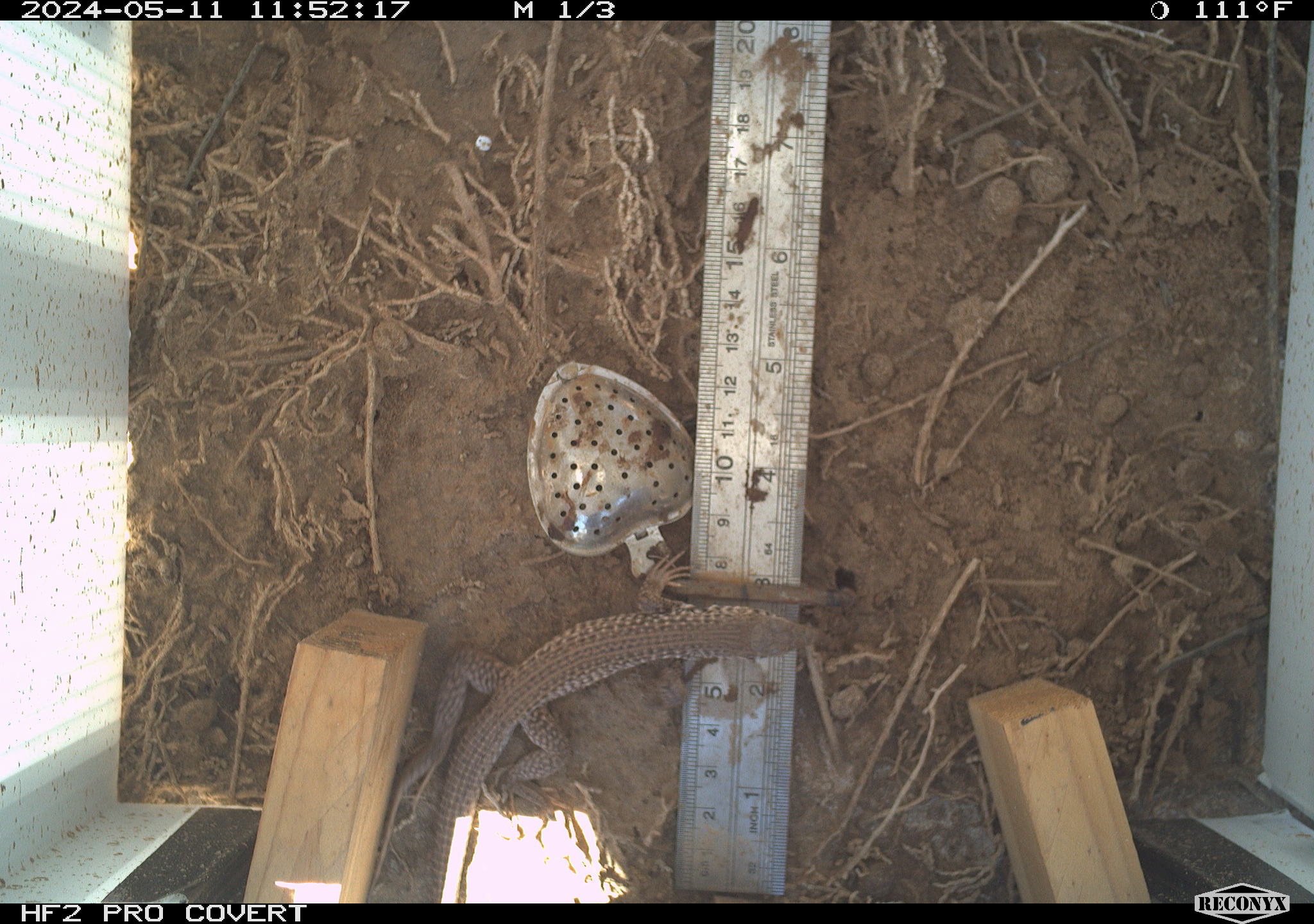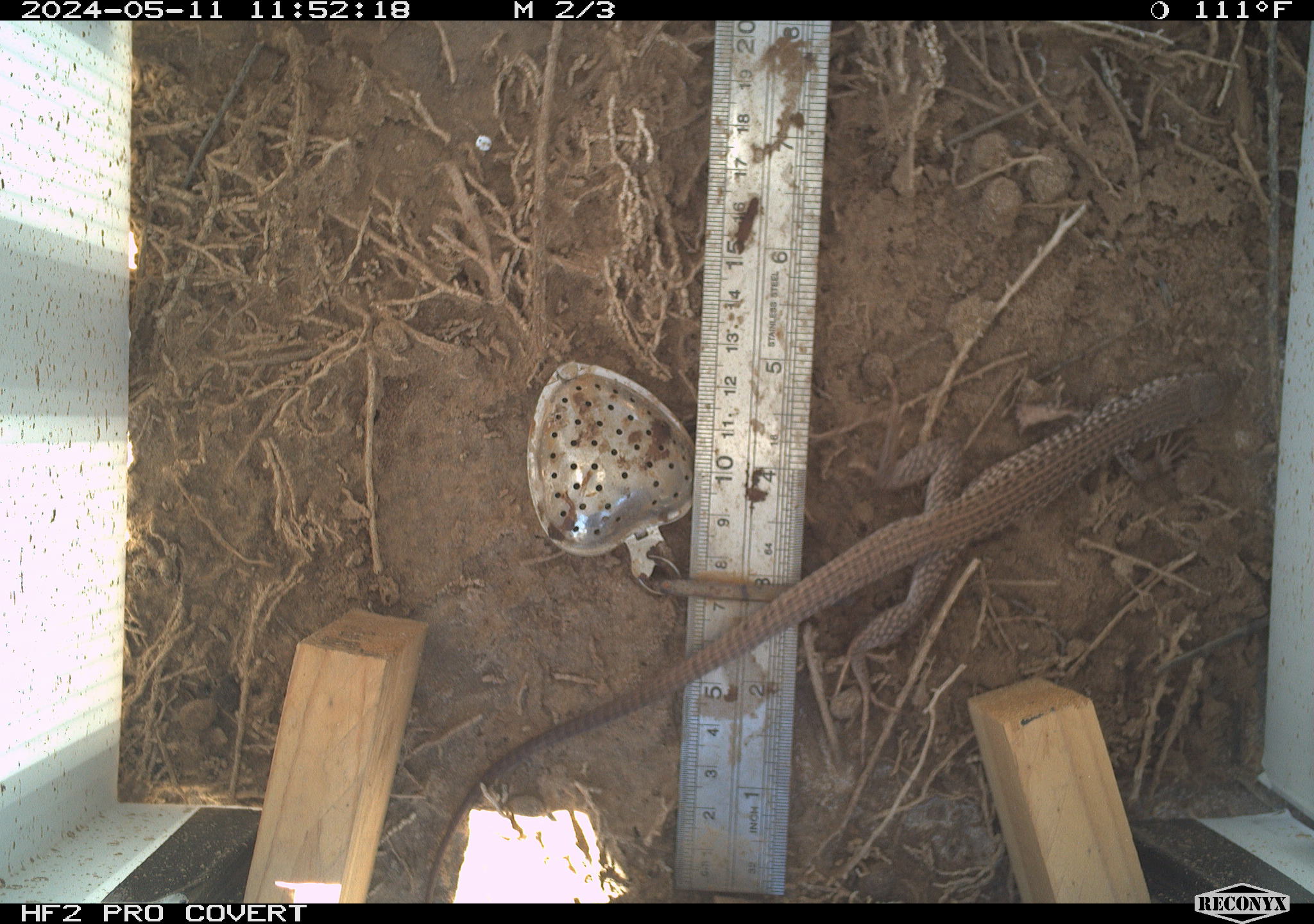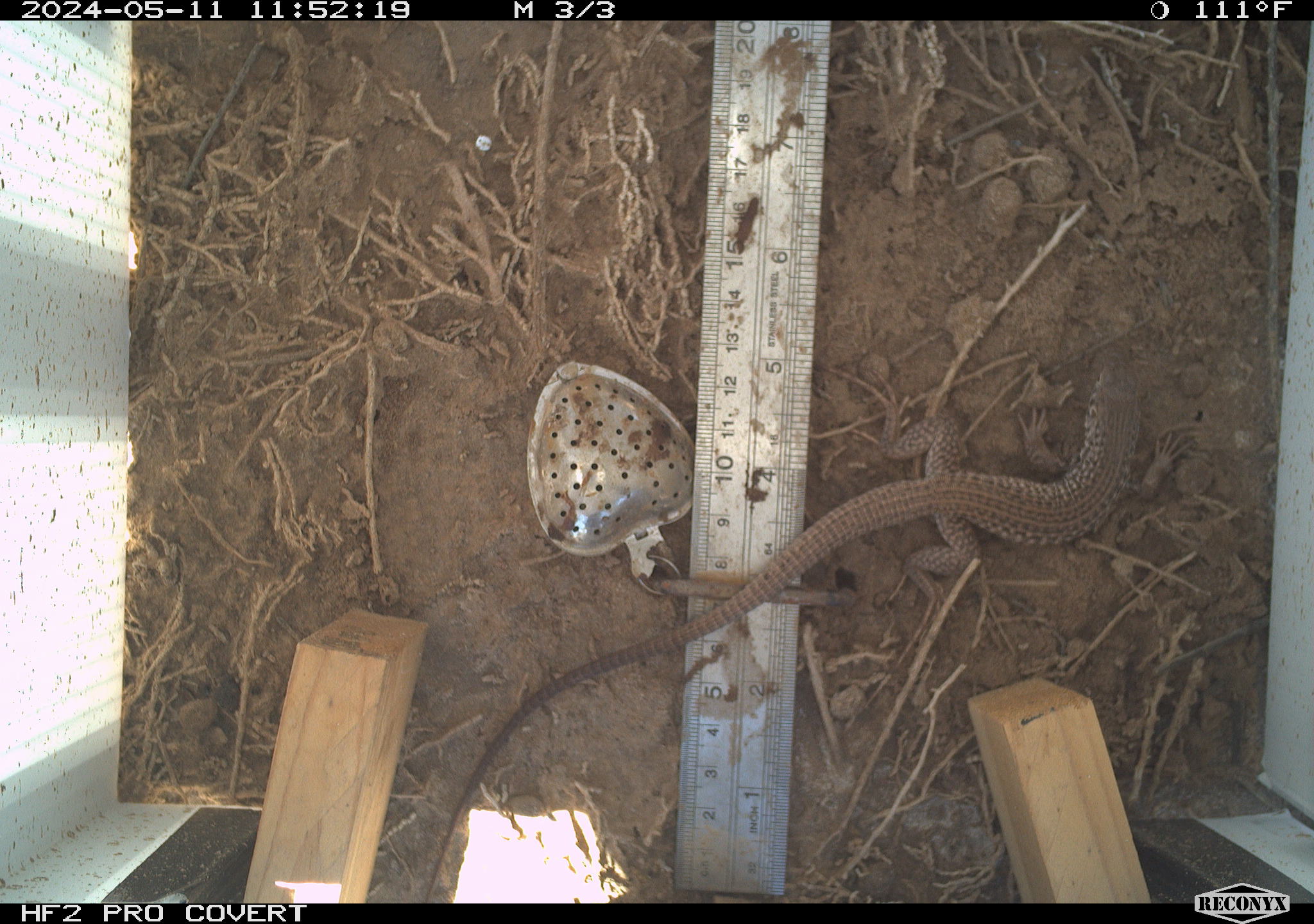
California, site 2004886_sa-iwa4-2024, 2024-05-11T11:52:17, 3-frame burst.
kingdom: Animalia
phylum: Chordata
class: Reptilia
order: Squamata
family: Teiidae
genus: Aspidoscelis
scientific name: Aspidoscelis tigris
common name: western whiptail